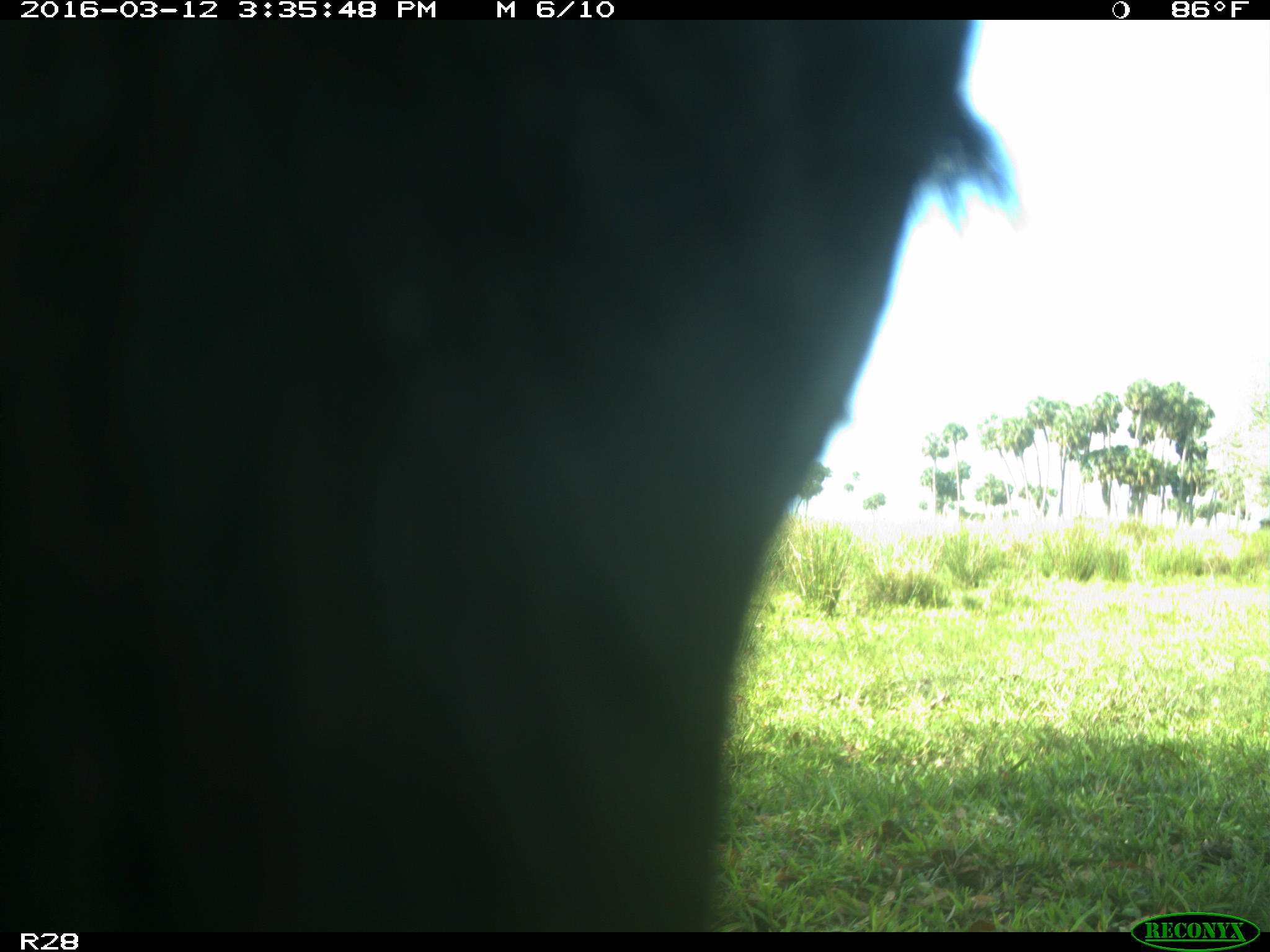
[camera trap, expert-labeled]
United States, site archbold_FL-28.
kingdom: Animalia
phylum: Chordata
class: Mammalia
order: Artiodactyla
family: Bovidae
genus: Bos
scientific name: Bos taurus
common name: domestic cow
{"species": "Bos taurus (domestic cow)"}